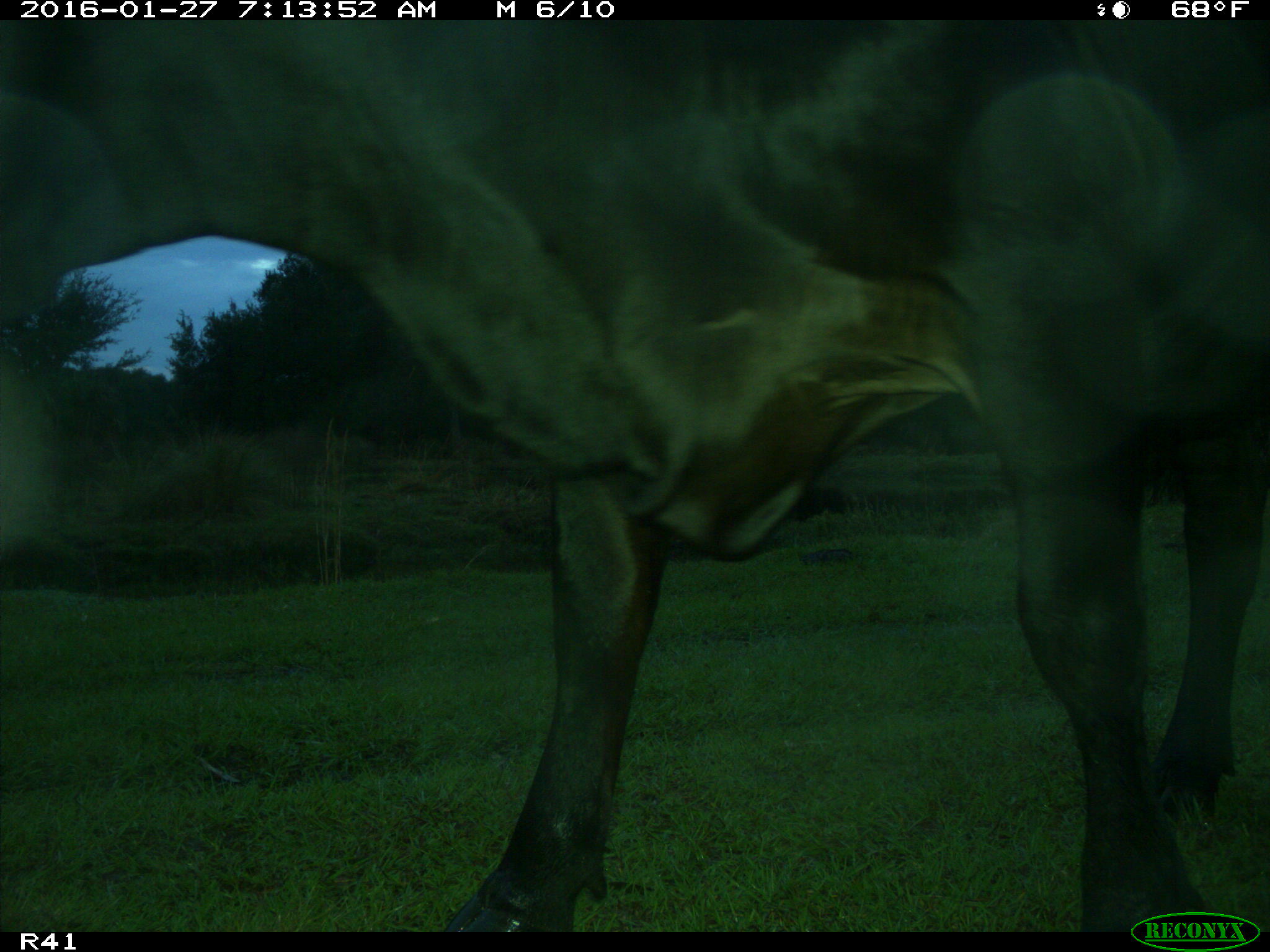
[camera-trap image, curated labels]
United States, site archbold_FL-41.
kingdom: Animalia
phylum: Chordata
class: Mammalia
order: Artiodactyla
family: Bovidae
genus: Bos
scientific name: Bos taurus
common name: domestic cow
Bos taurus (domestic cow).